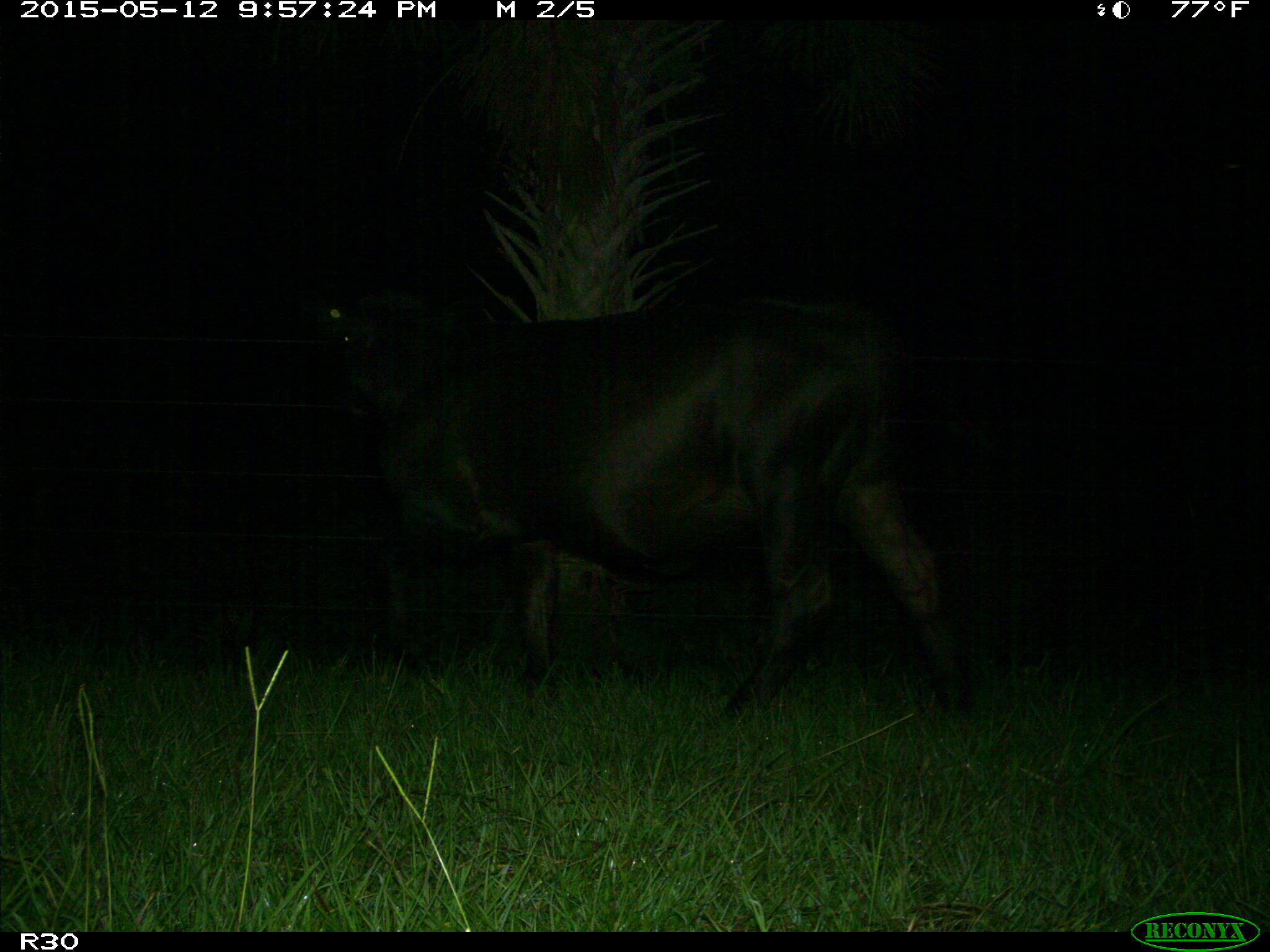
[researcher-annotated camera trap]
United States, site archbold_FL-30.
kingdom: Animalia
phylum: Chordata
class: Mammalia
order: Artiodactyla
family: Bovidae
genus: Bos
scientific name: Bos taurus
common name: domestic cow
Bos taurus (domestic cow).